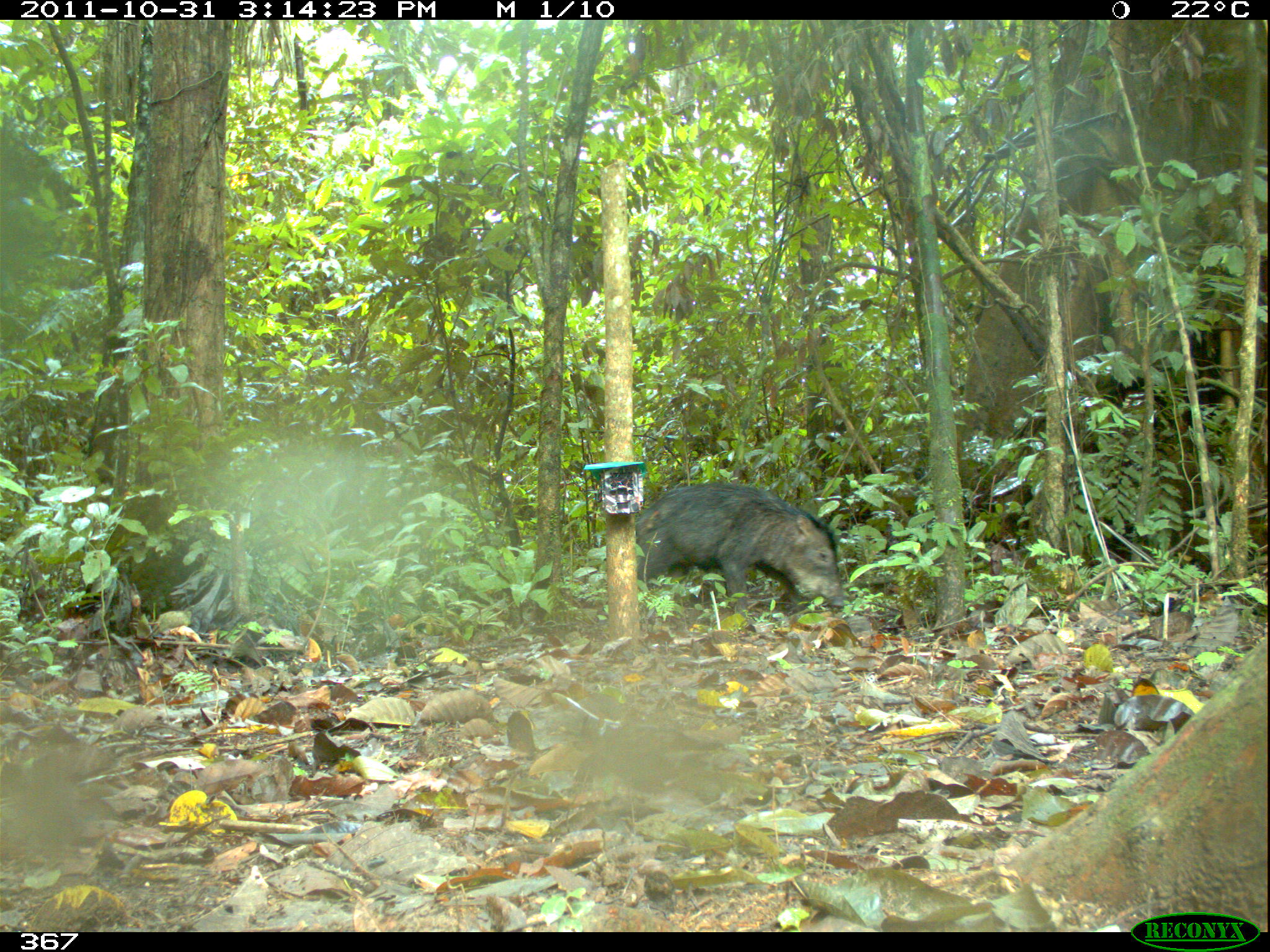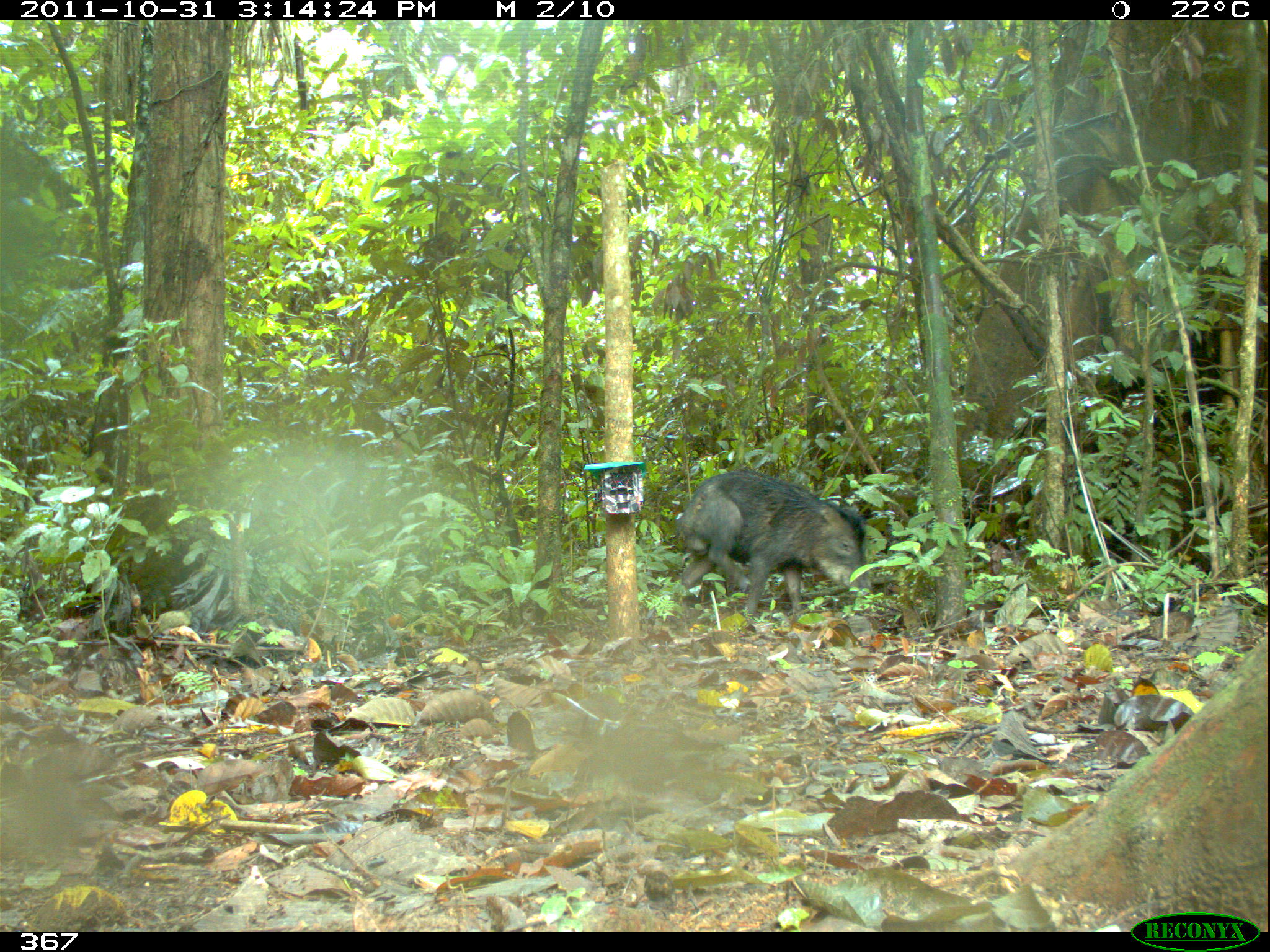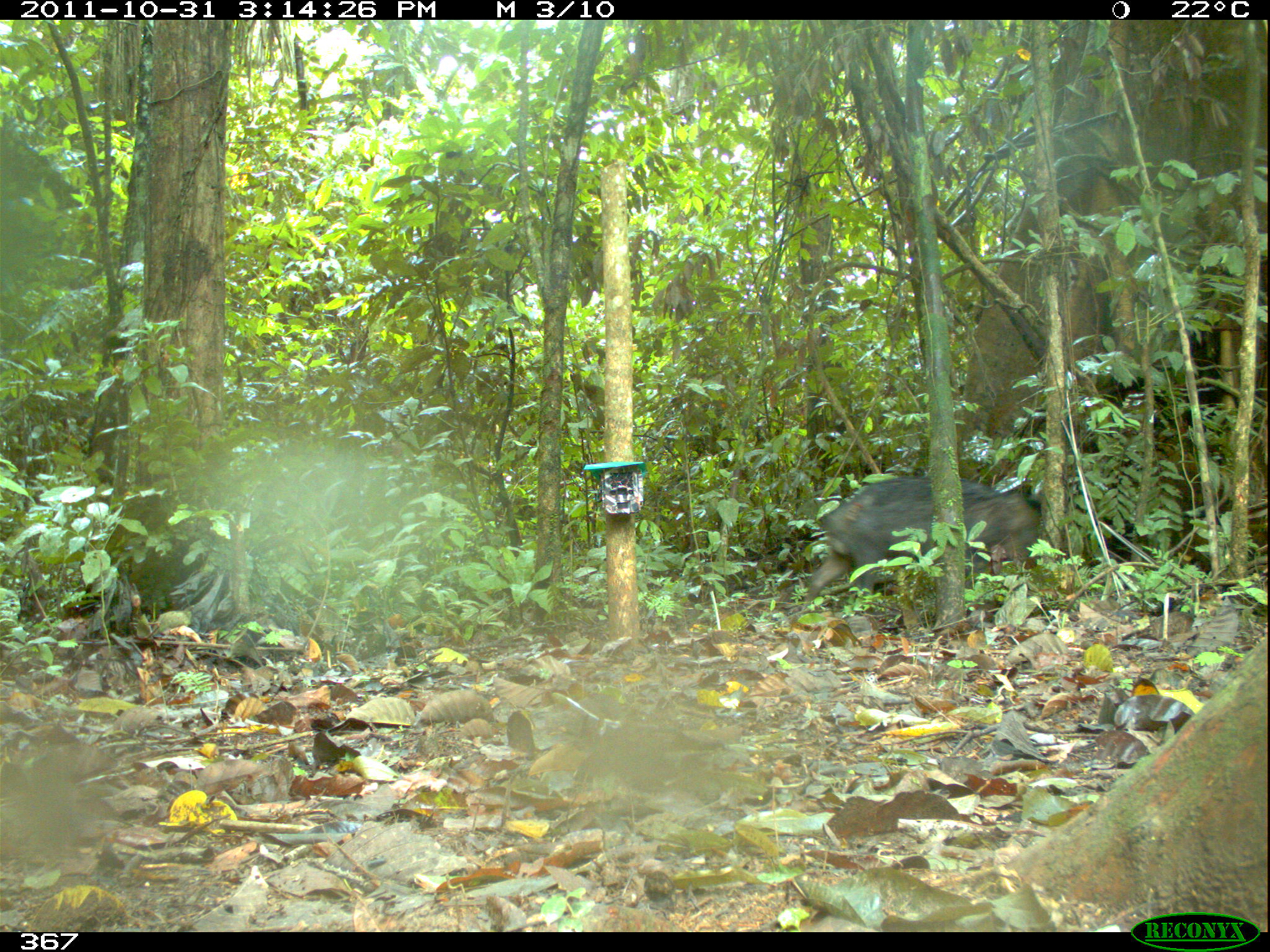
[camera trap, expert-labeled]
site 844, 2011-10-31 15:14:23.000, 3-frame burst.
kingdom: Animalia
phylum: Chordata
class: Mammalia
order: Artiodactyla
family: Tayassuidae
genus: Tayassu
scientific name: Tayassu pecari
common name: white-lipped peccary